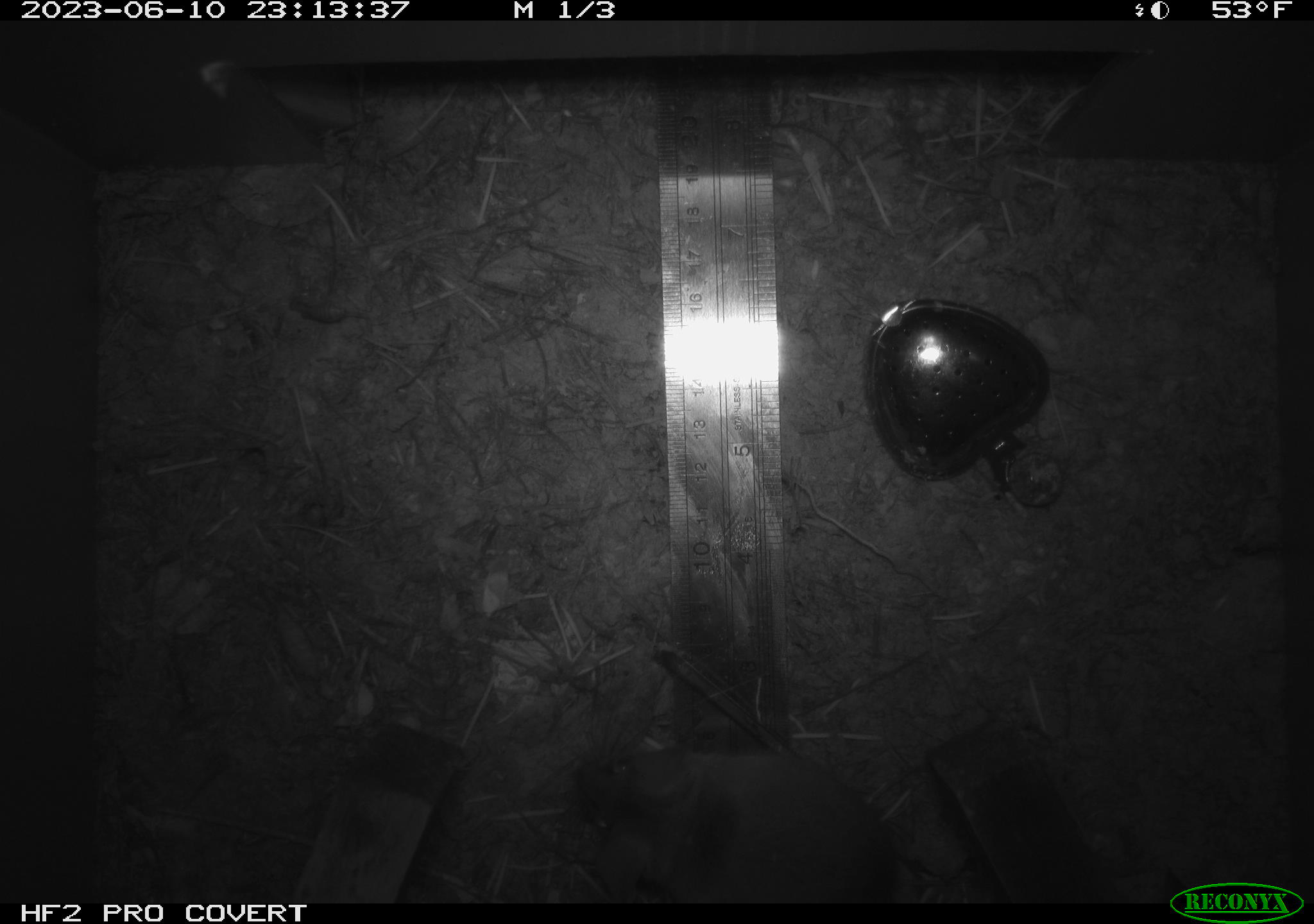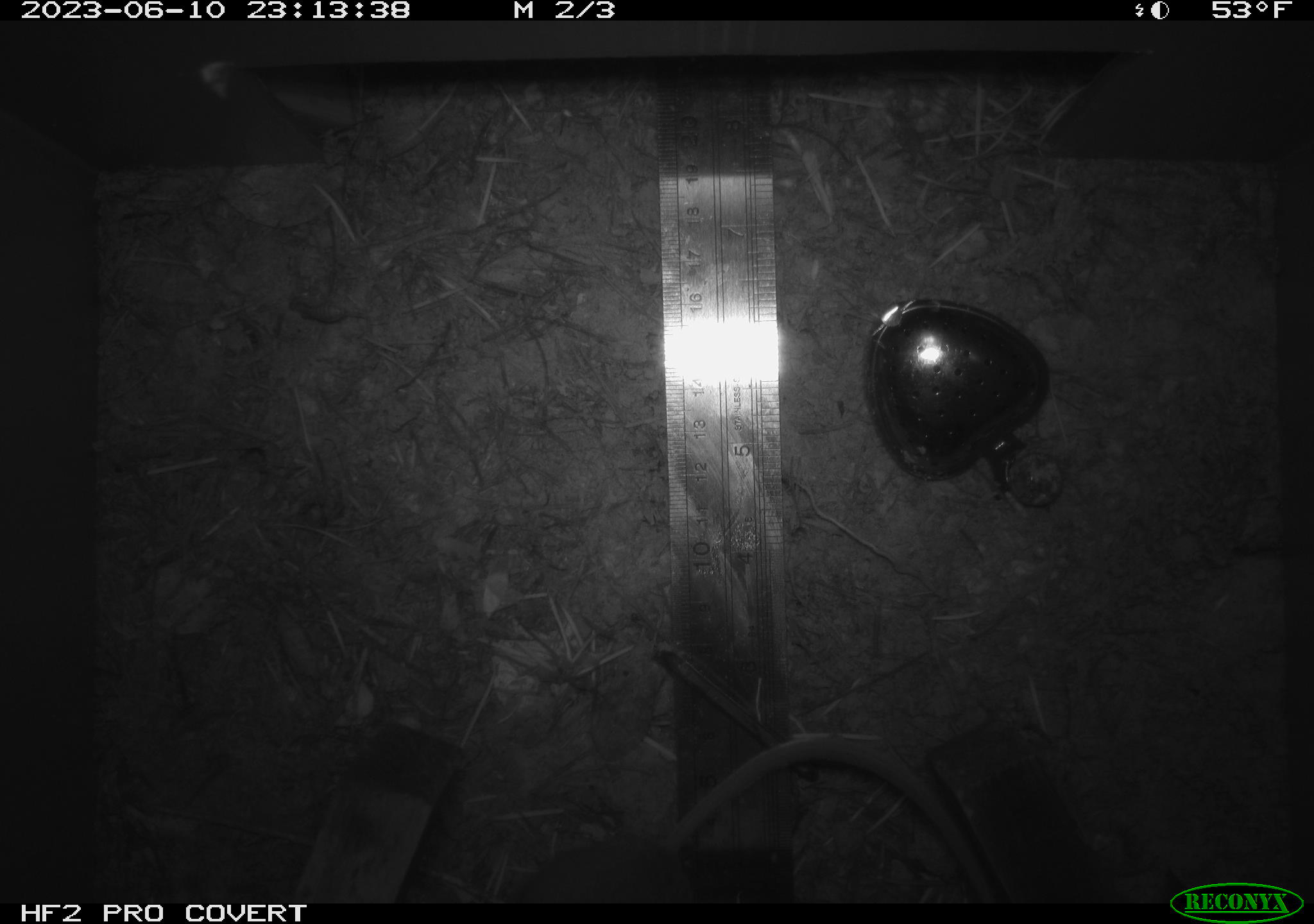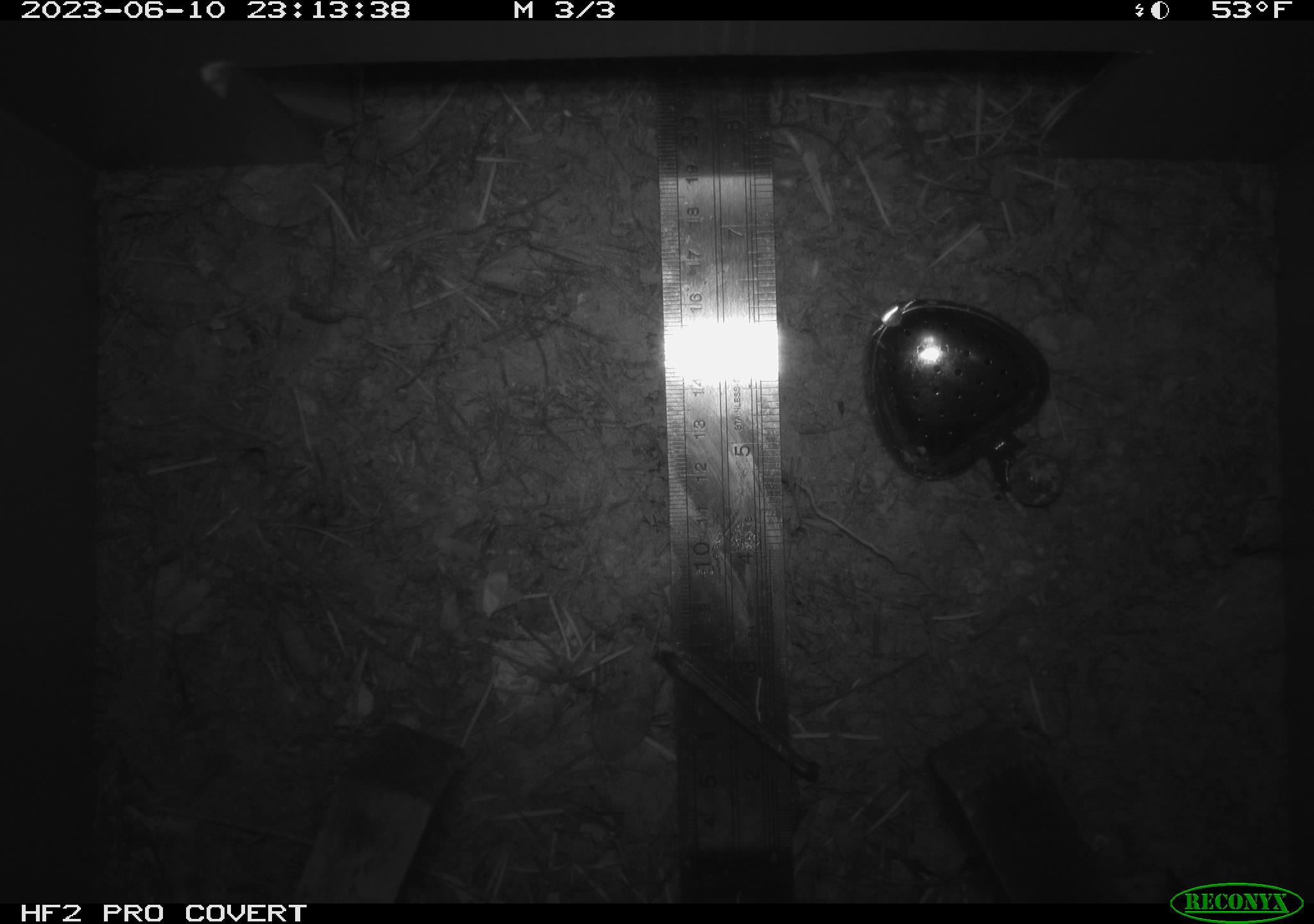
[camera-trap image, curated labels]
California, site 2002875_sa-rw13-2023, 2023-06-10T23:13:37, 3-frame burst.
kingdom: Animalia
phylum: Chordata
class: Mammalia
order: Rodentia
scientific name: Rodentia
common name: mouse species